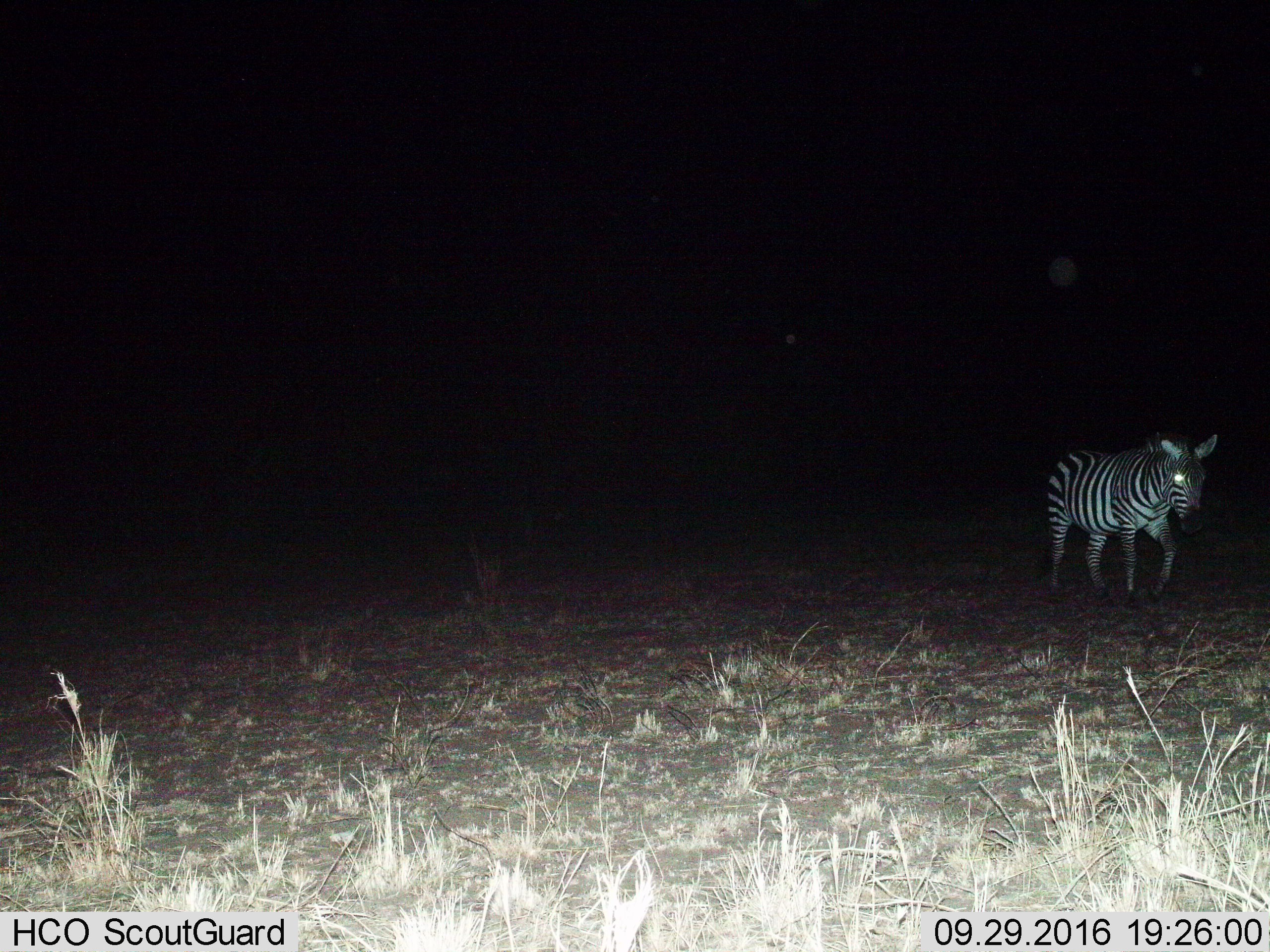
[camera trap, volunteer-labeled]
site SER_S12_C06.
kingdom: Animalia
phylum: Chordata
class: Mammalia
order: Perissodactyla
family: Equidae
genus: Equus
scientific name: Equus quagga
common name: plains zebra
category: zebraplains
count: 1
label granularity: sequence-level